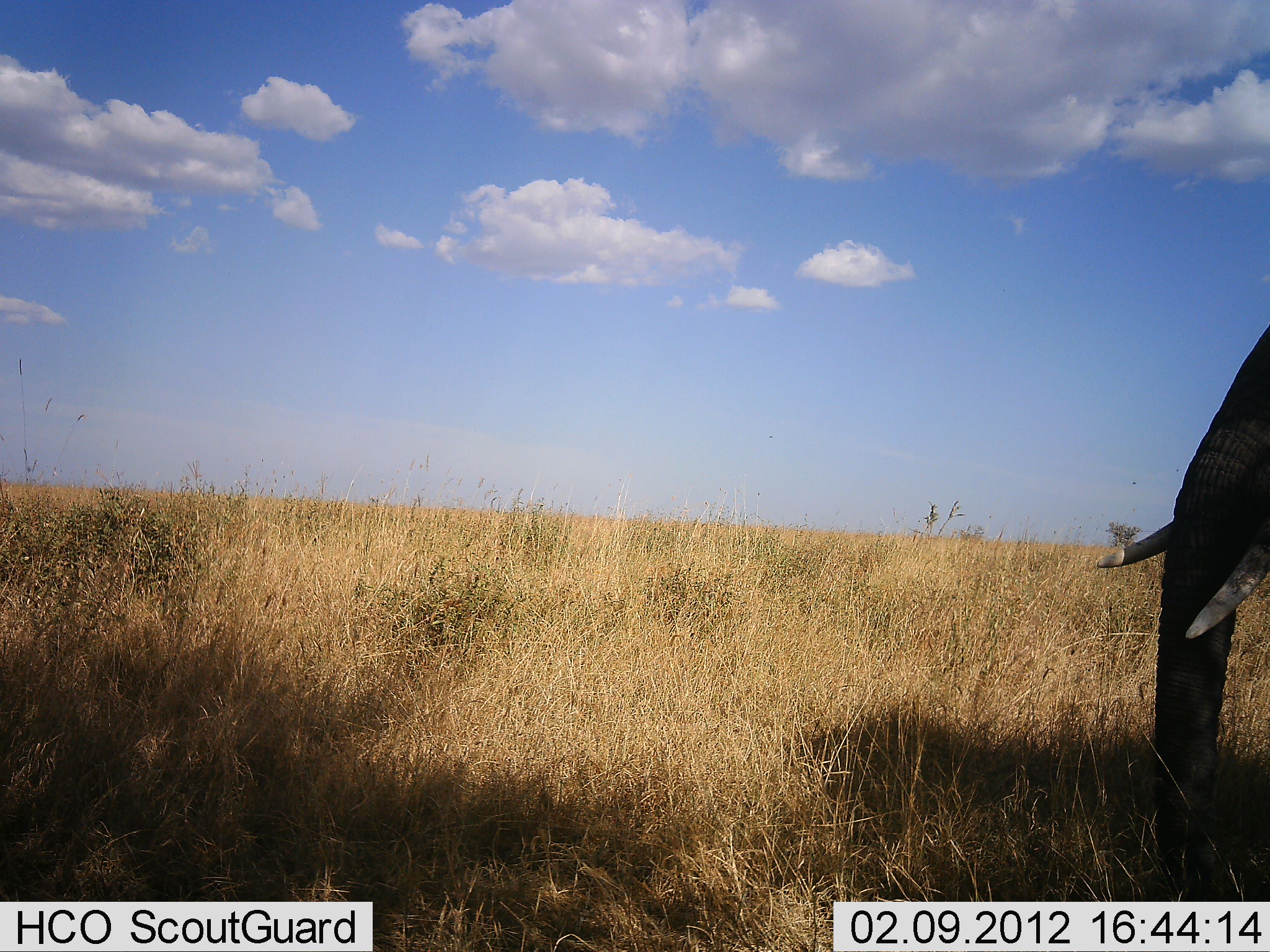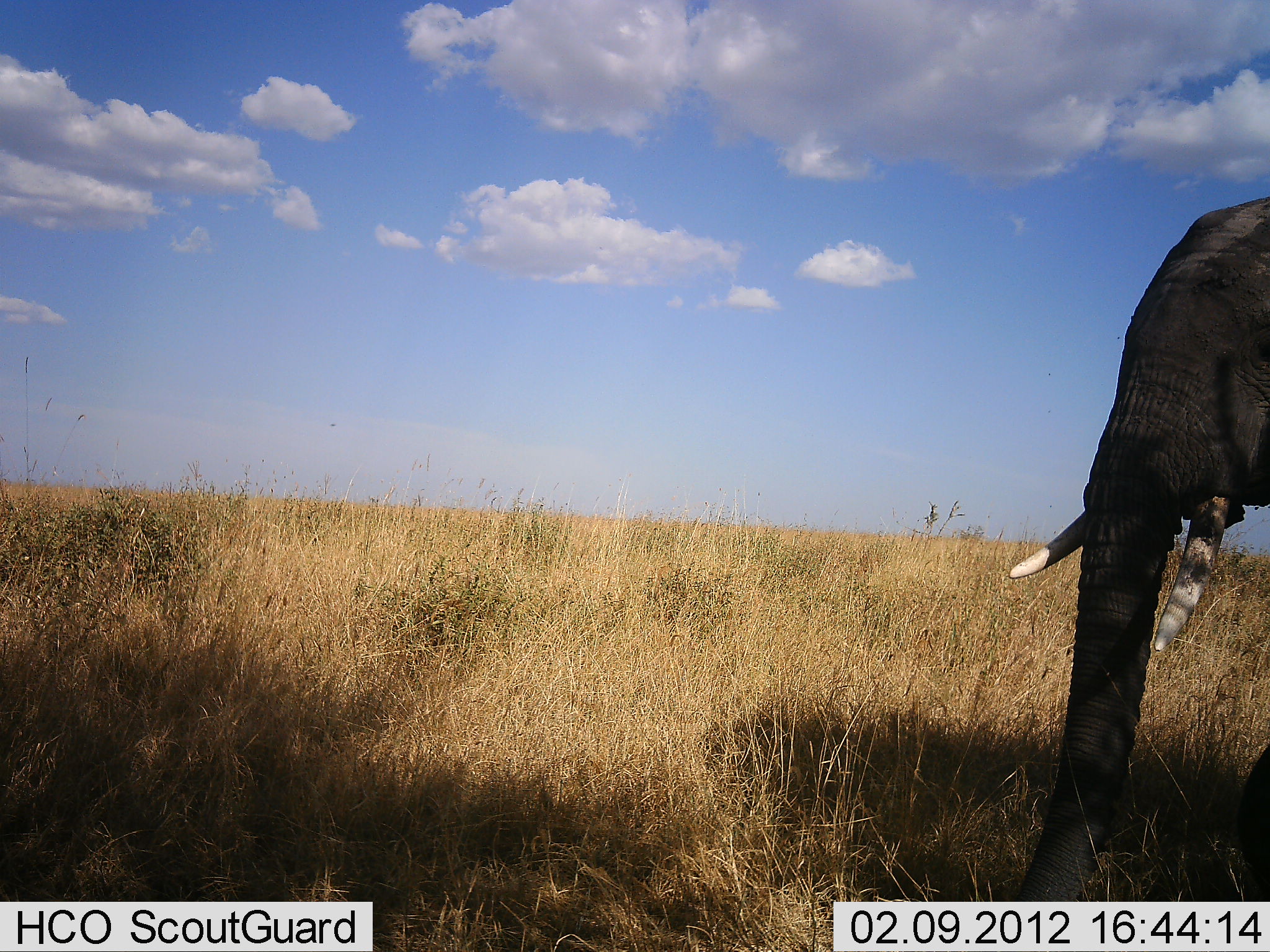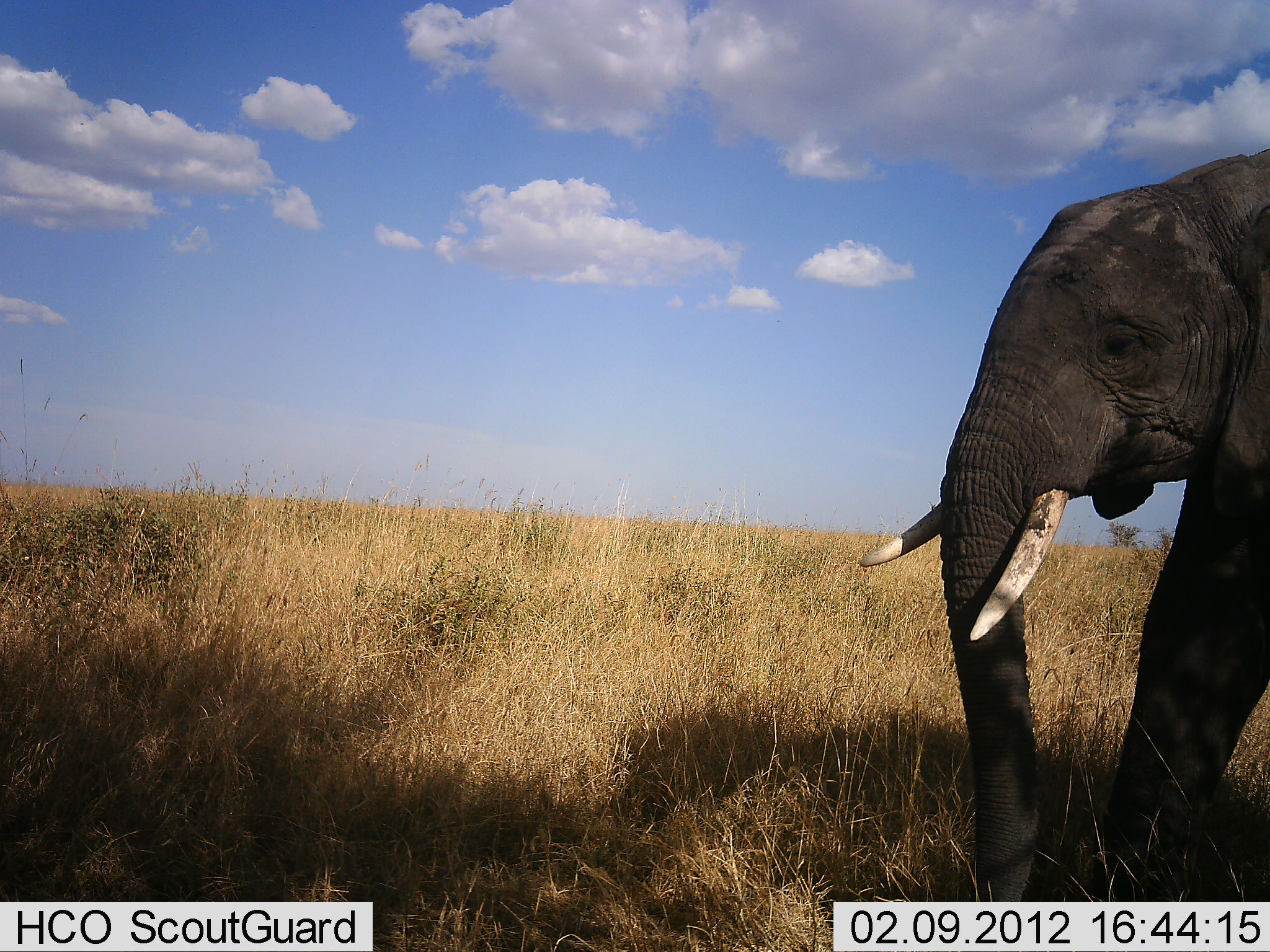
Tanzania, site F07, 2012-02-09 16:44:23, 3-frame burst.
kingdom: Animalia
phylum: Chordata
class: Mammalia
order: Proboscidea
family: Elephantidae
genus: Loxodonta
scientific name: Loxodonta africana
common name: african bush elephant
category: elephant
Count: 1.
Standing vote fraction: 0%.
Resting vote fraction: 0%.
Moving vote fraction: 96%.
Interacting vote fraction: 0%.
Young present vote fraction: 0%.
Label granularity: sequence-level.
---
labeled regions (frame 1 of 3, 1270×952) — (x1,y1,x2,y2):
animal: (1095,325,1269,902)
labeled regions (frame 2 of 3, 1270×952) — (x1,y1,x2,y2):
animal: (1011,199,1270,902)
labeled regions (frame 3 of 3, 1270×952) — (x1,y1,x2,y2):
animal: (860,151,1270,903)